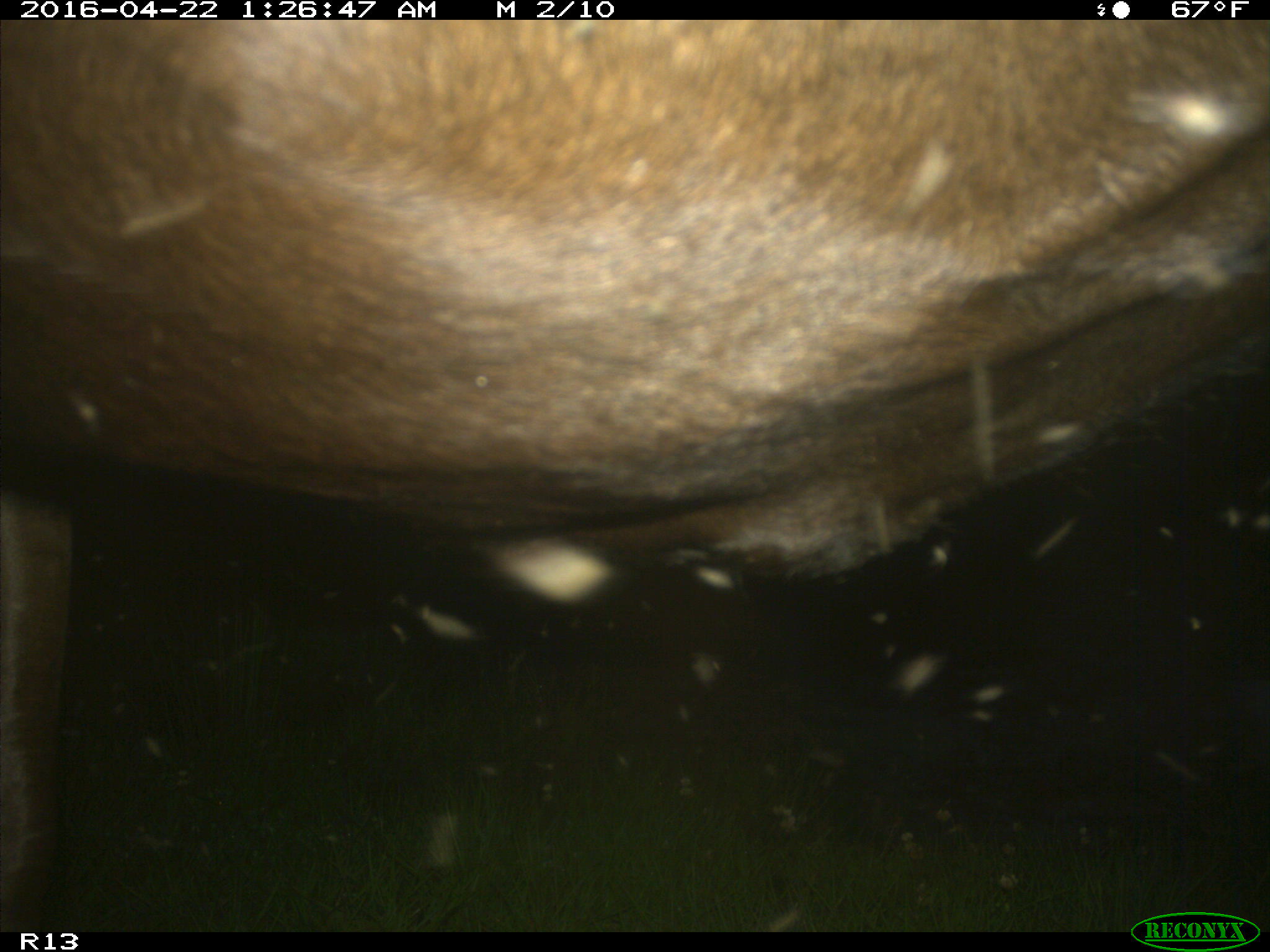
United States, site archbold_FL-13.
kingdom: Animalia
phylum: Chordata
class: Mammalia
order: Artiodactyla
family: Bovidae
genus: Bos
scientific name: Bos taurus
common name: domestic cow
Bos taurus (domestic cow).